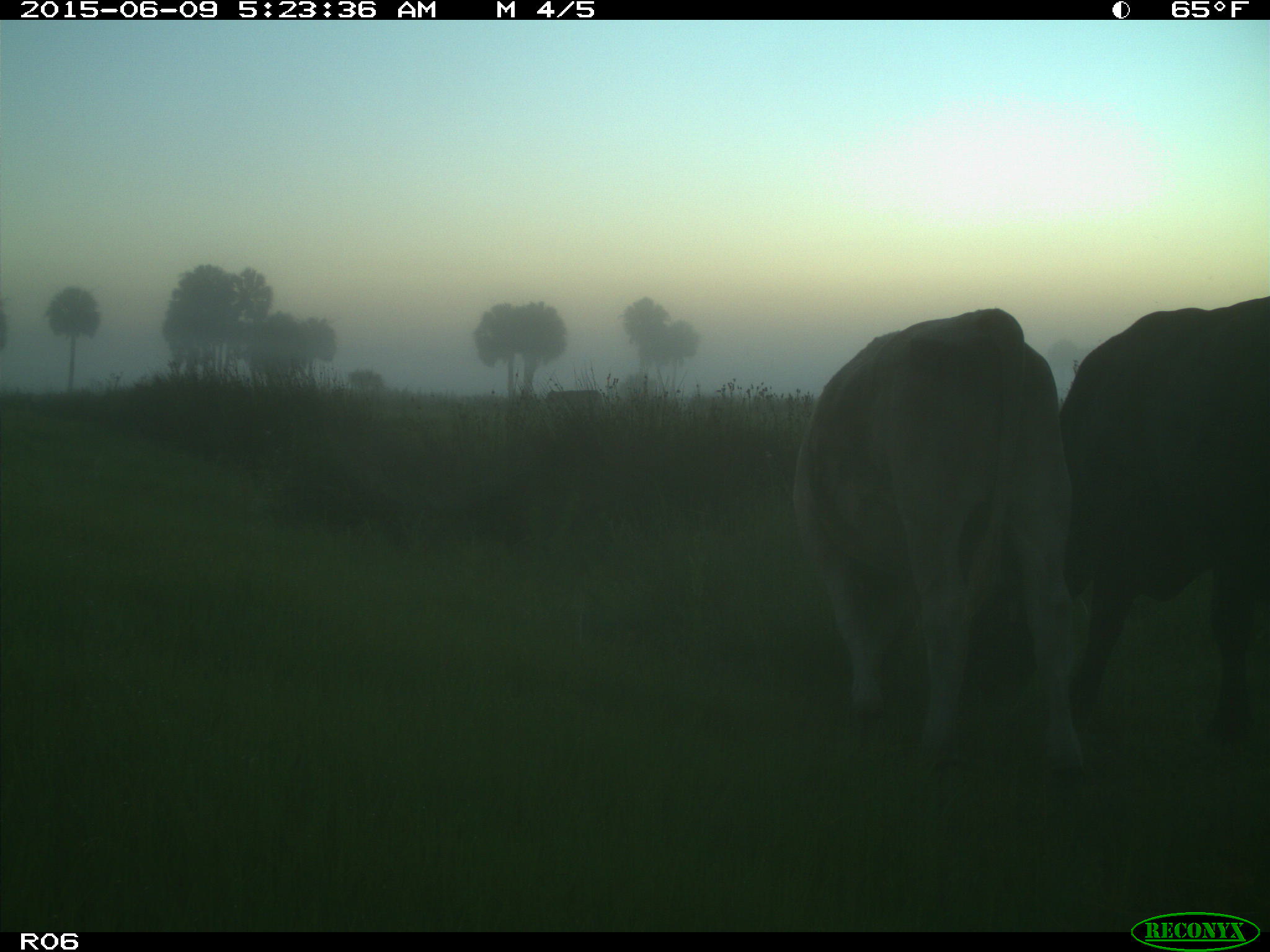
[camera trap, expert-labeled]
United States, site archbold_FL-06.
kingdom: Animalia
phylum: Chordata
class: Mammalia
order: Artiodactyla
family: Bovidae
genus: Bos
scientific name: Bos taurus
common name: domestic cow